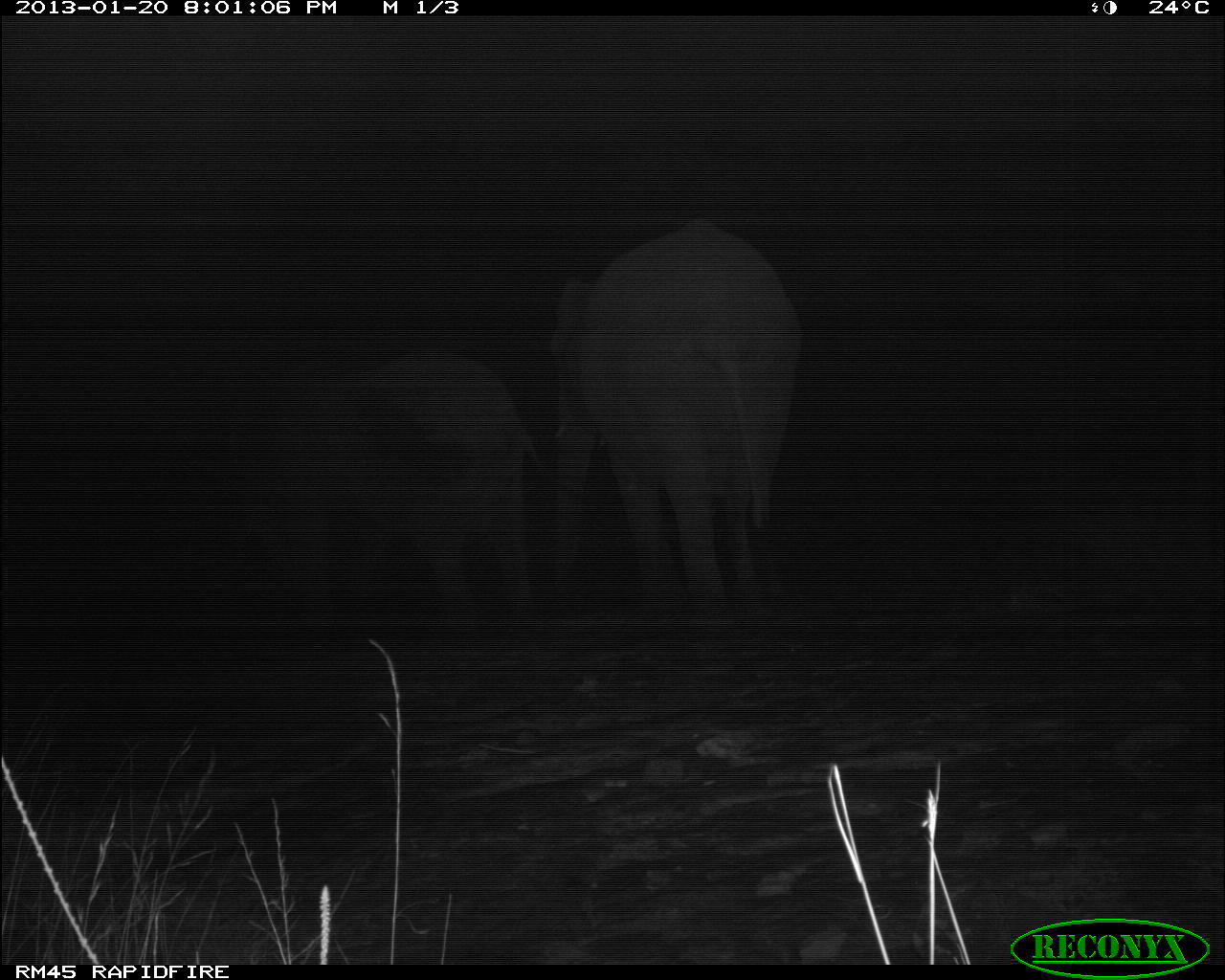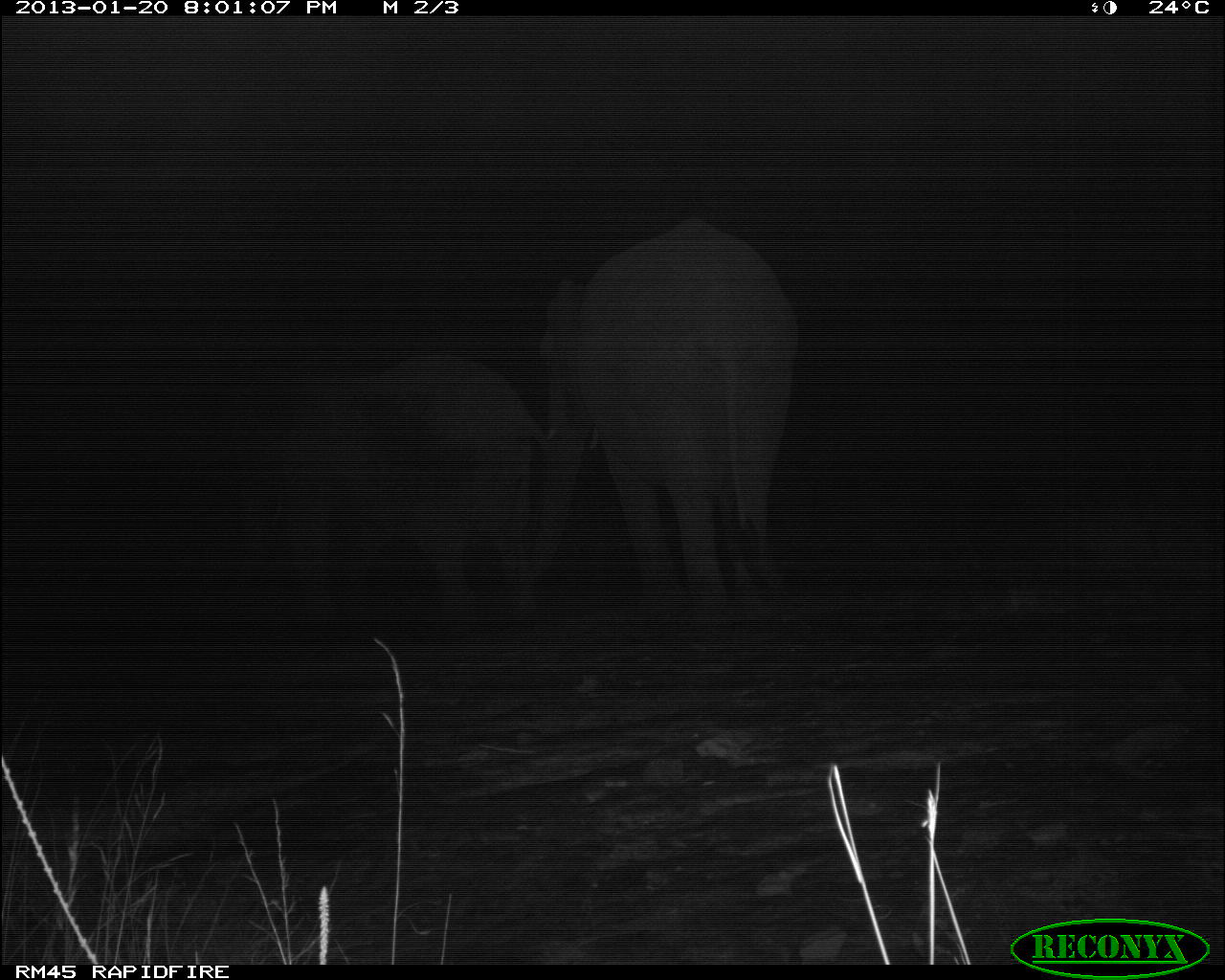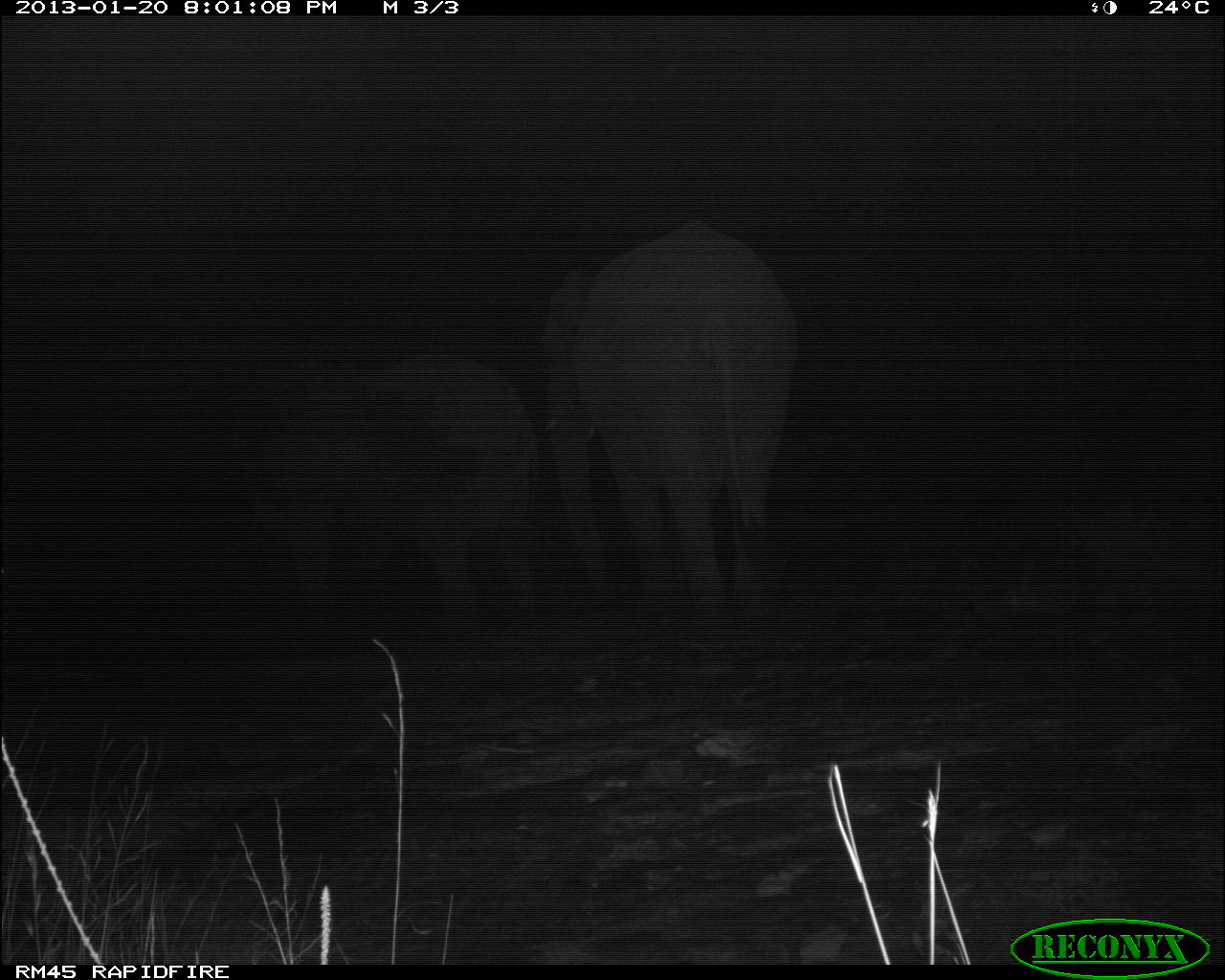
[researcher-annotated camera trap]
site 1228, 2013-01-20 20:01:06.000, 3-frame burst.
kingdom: Animalia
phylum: Chordata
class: Mammalia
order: Proboscidea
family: Elephantidae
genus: Loxodonta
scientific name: Loxodonta africana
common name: african bush elephant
Loxodonta africana (african bush elephant), count 2.